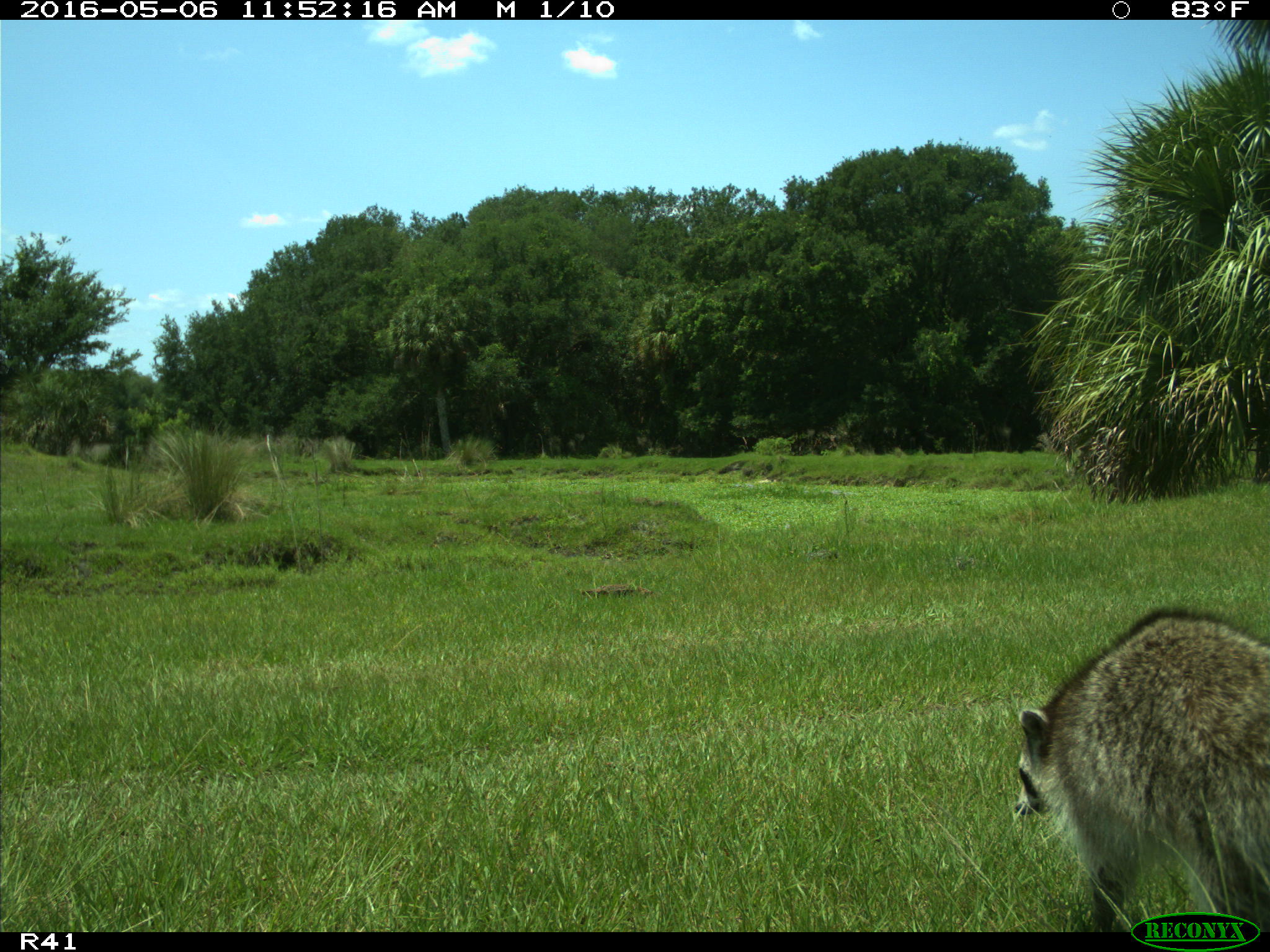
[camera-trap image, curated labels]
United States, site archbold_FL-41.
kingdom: Animalia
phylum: Chordata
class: Mammalia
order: Carnivora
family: Procyonidae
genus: Procyon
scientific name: Procyon lotor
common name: common raccoon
Procyon lotor (common raccoon).